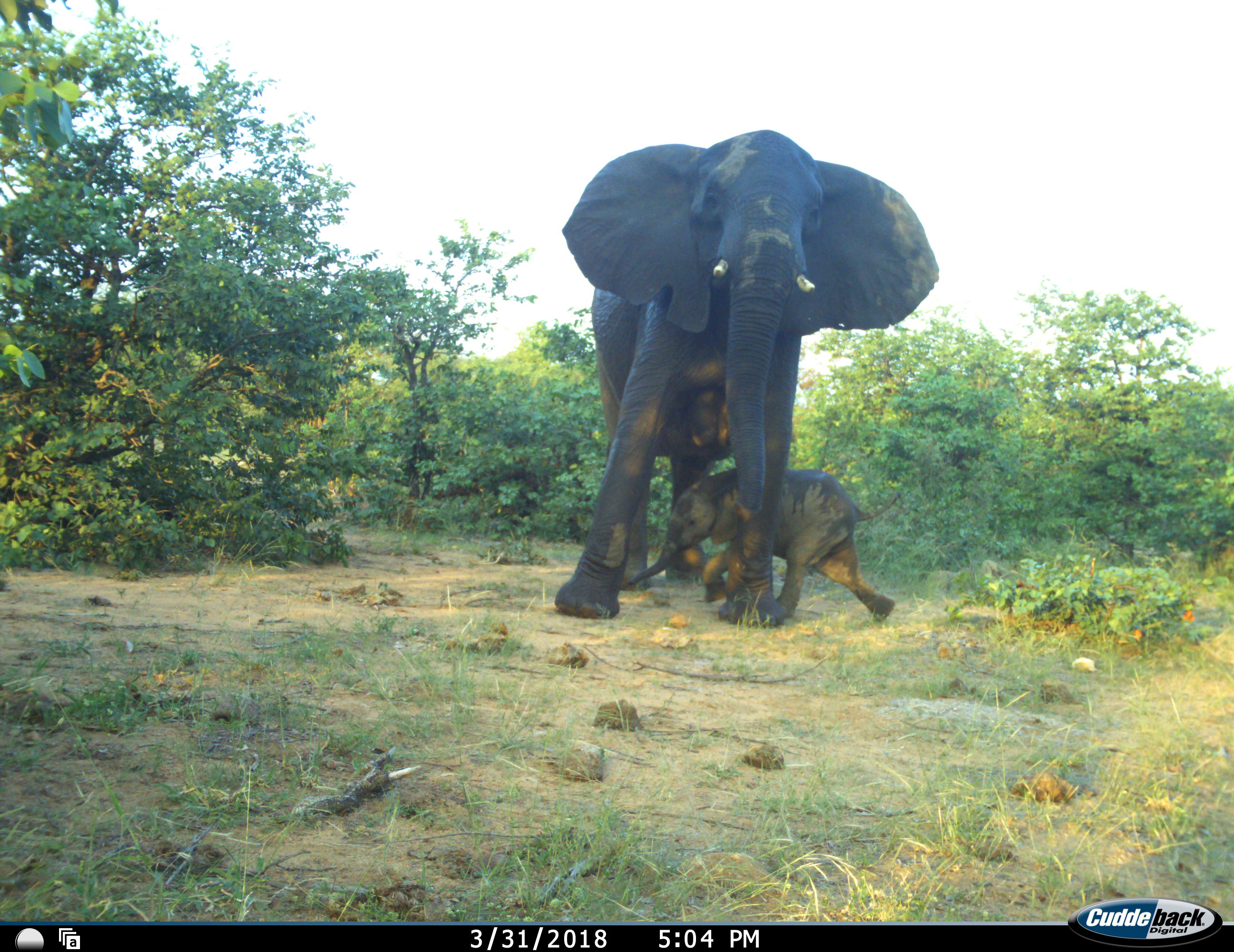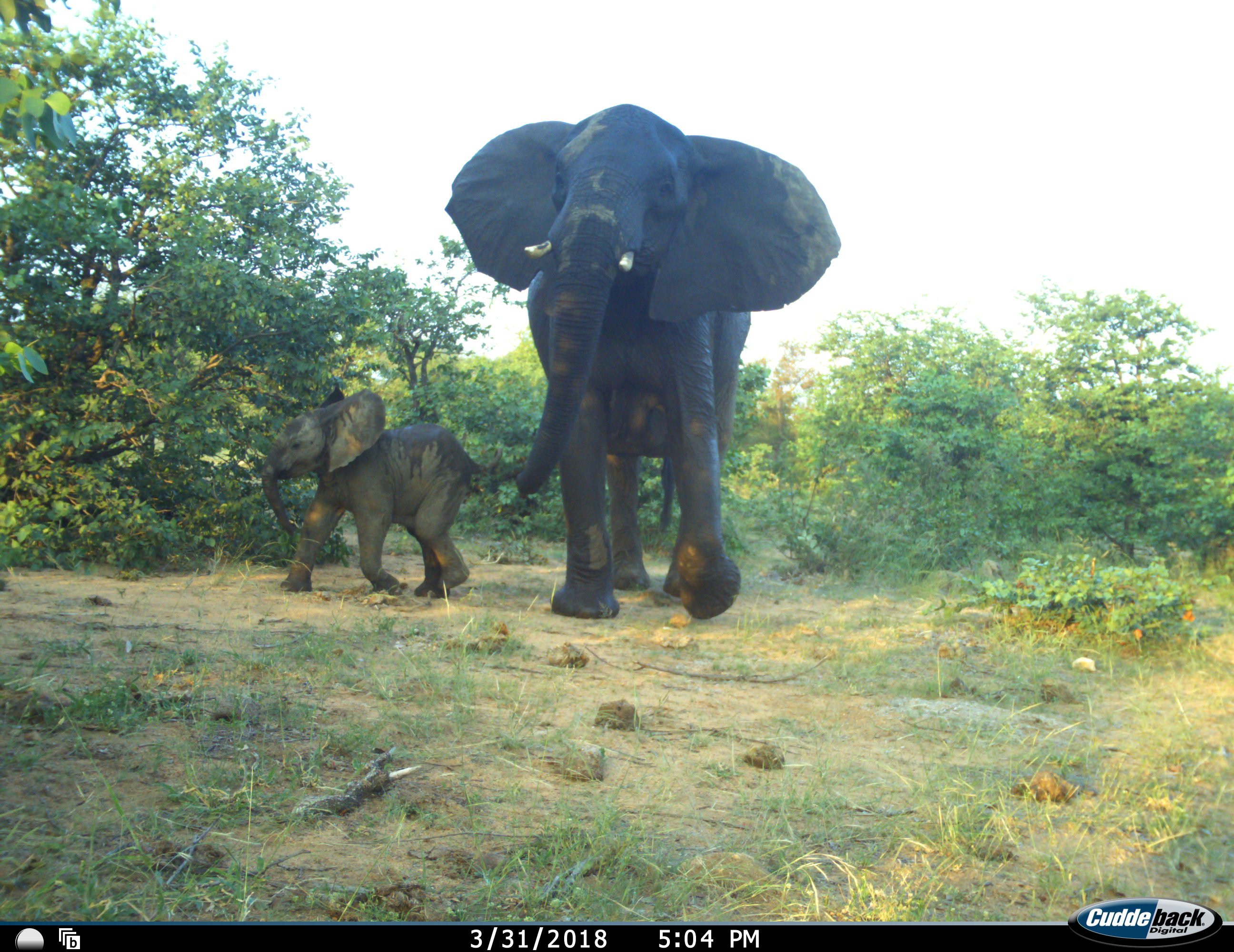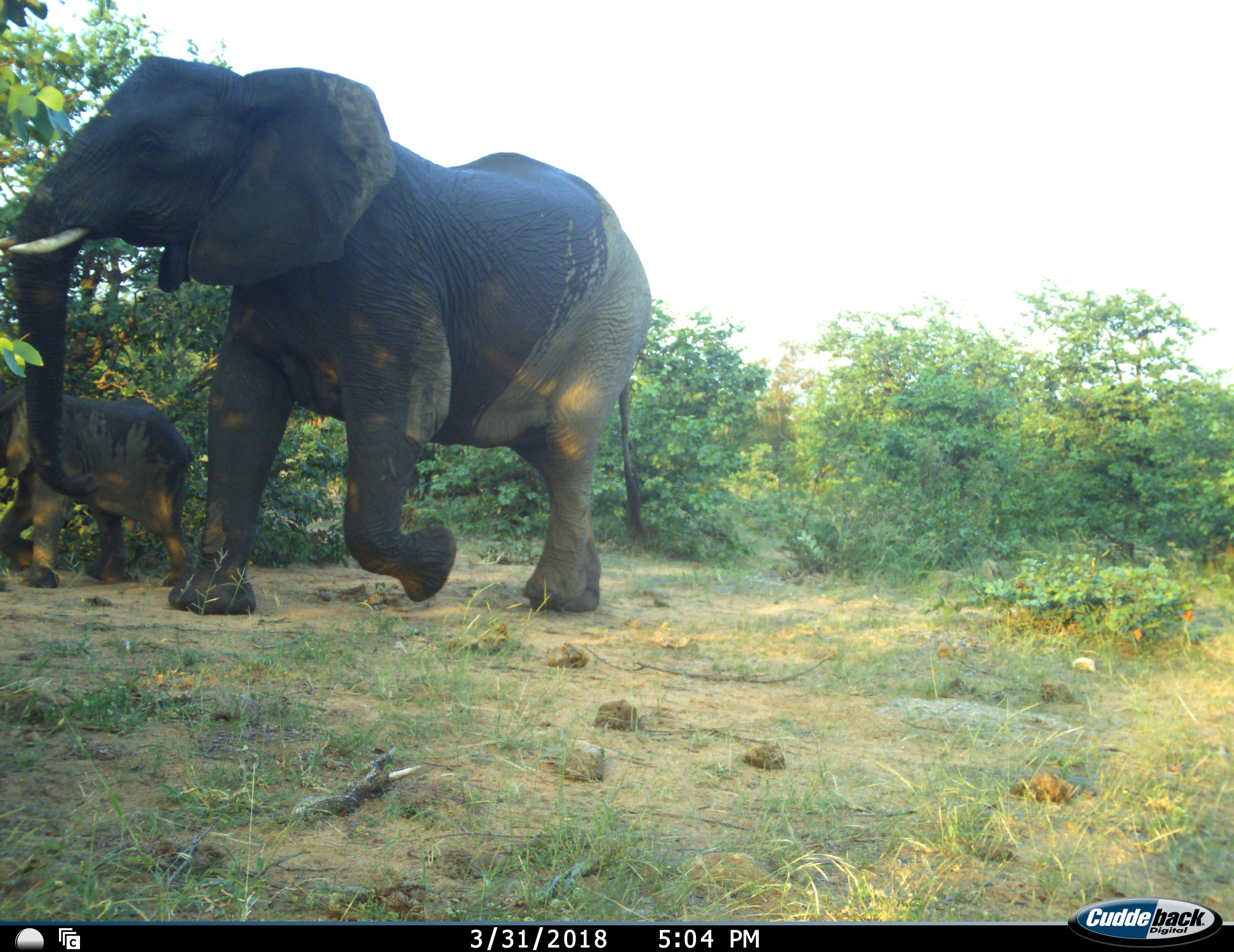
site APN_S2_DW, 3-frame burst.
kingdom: Animalia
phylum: Chordata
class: Mammalia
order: Proboscidea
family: Elephantidae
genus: Loxodonta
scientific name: Loxodonta africana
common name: african bush elephant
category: elephant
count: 2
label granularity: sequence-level